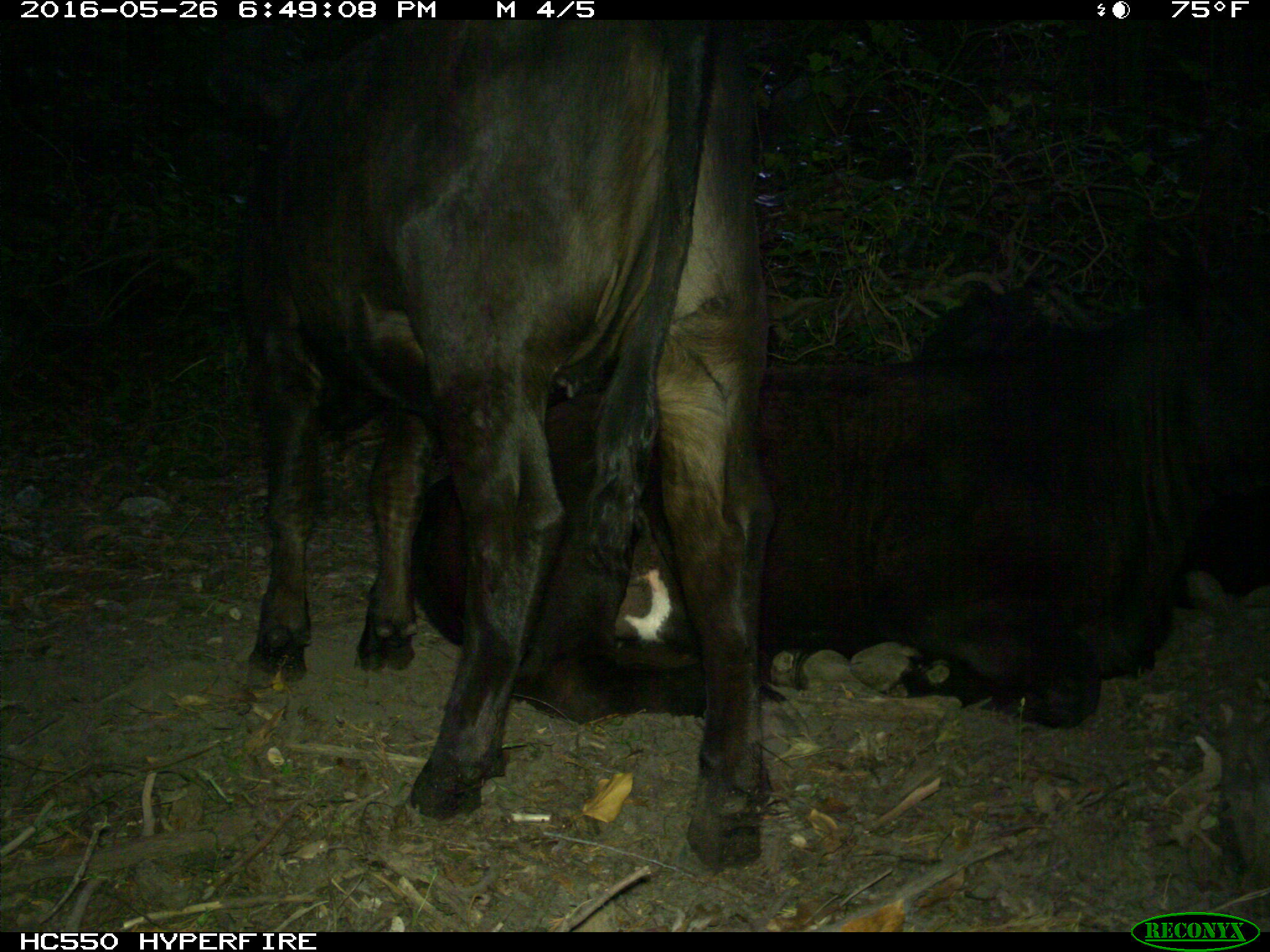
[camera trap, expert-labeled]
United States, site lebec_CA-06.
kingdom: Animalia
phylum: Chordata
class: Mammalia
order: Artiodactyla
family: Bovidae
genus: Bos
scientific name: Bos taurus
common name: domestic cow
Bos taurus (domestic cow).